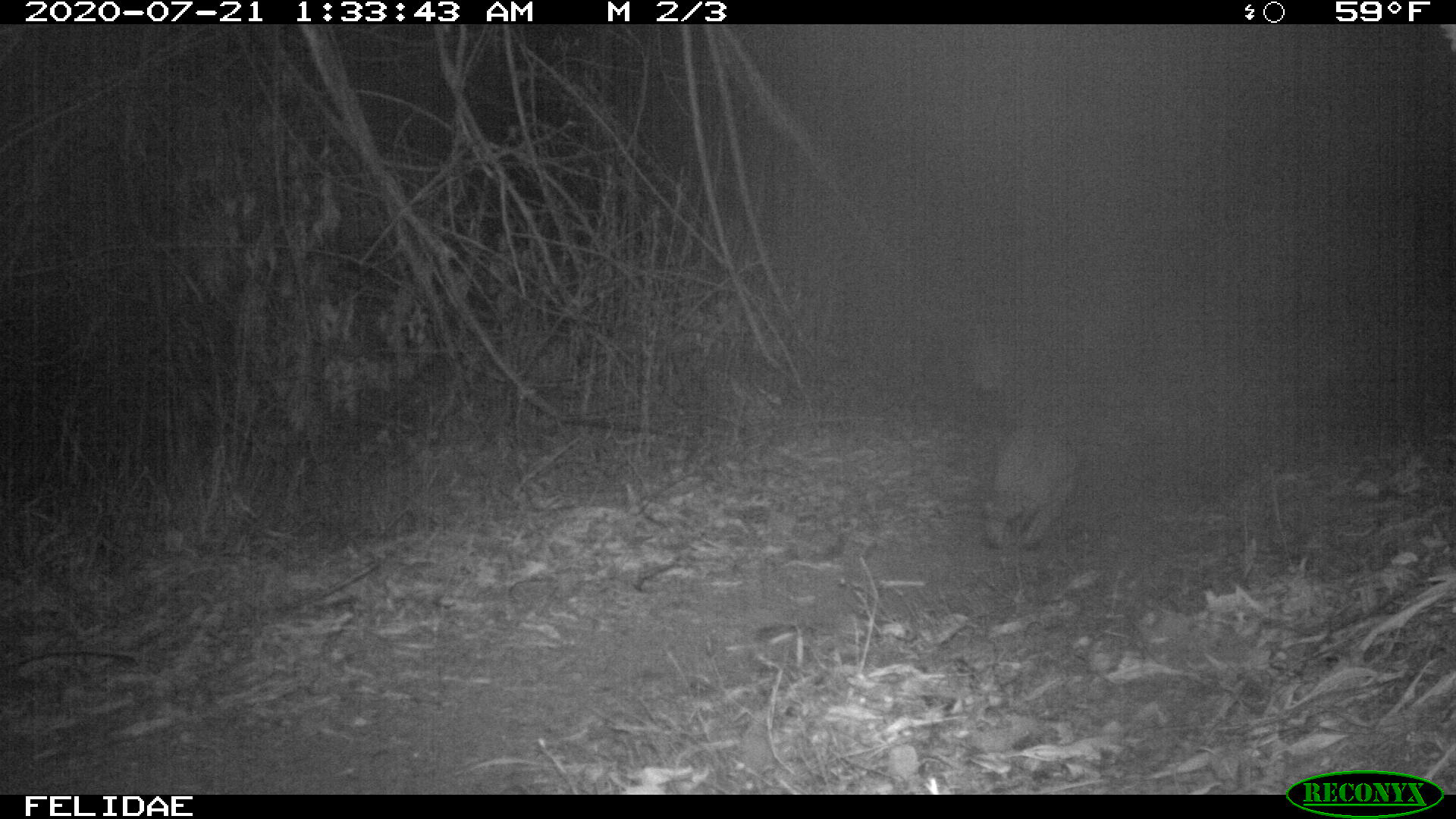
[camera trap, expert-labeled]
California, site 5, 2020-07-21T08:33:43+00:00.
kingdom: Animalia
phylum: Chordata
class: Mammalia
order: Carnivora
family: Felidae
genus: Lynx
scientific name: Lynx rufus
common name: bobcat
Bobcat (Lynx rufus).